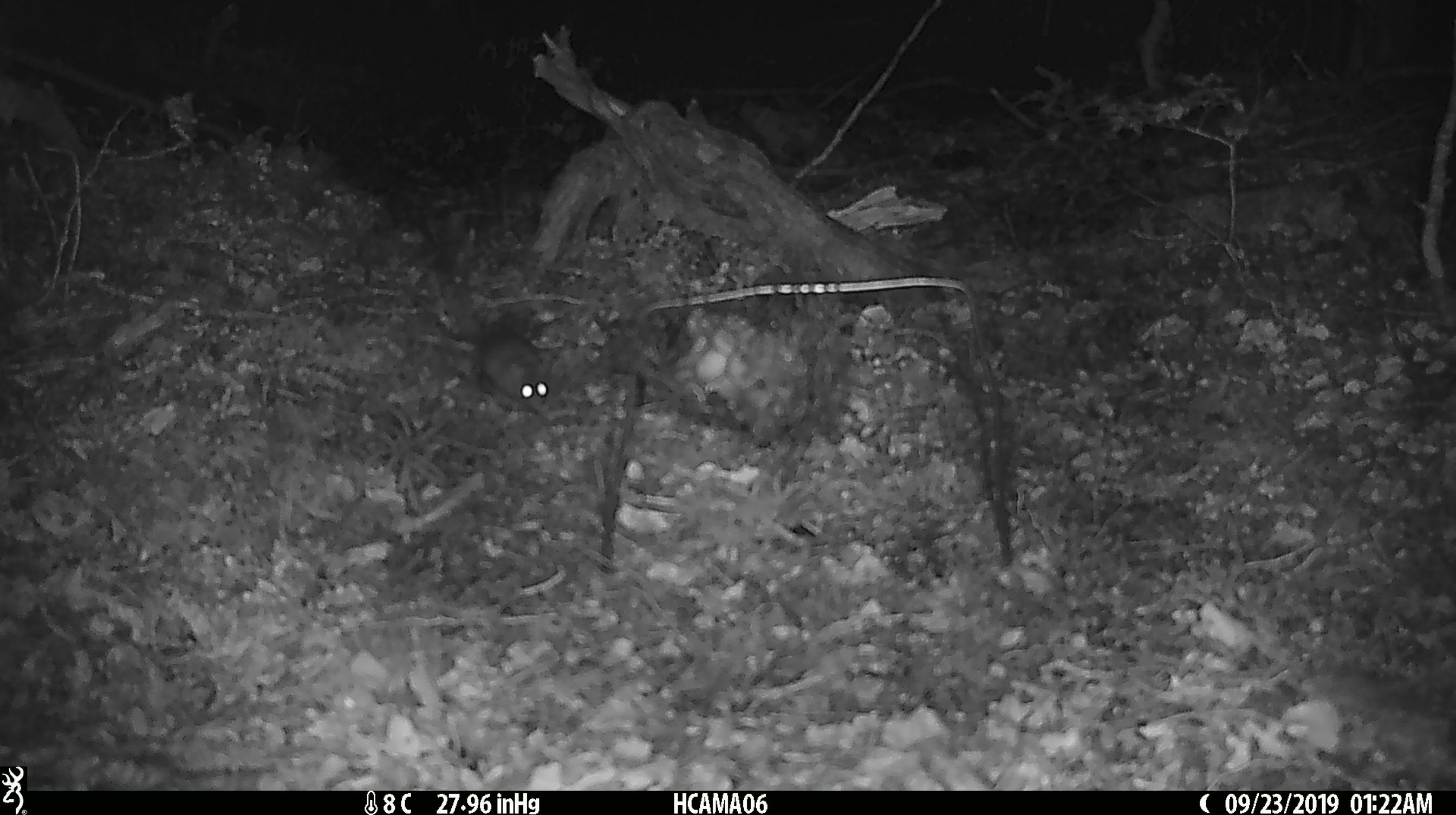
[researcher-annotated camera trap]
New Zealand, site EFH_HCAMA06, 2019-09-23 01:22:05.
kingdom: Animalia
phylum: Chordata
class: Mammalia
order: Rodentia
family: Muridae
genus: Mus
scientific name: Mus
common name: mouse